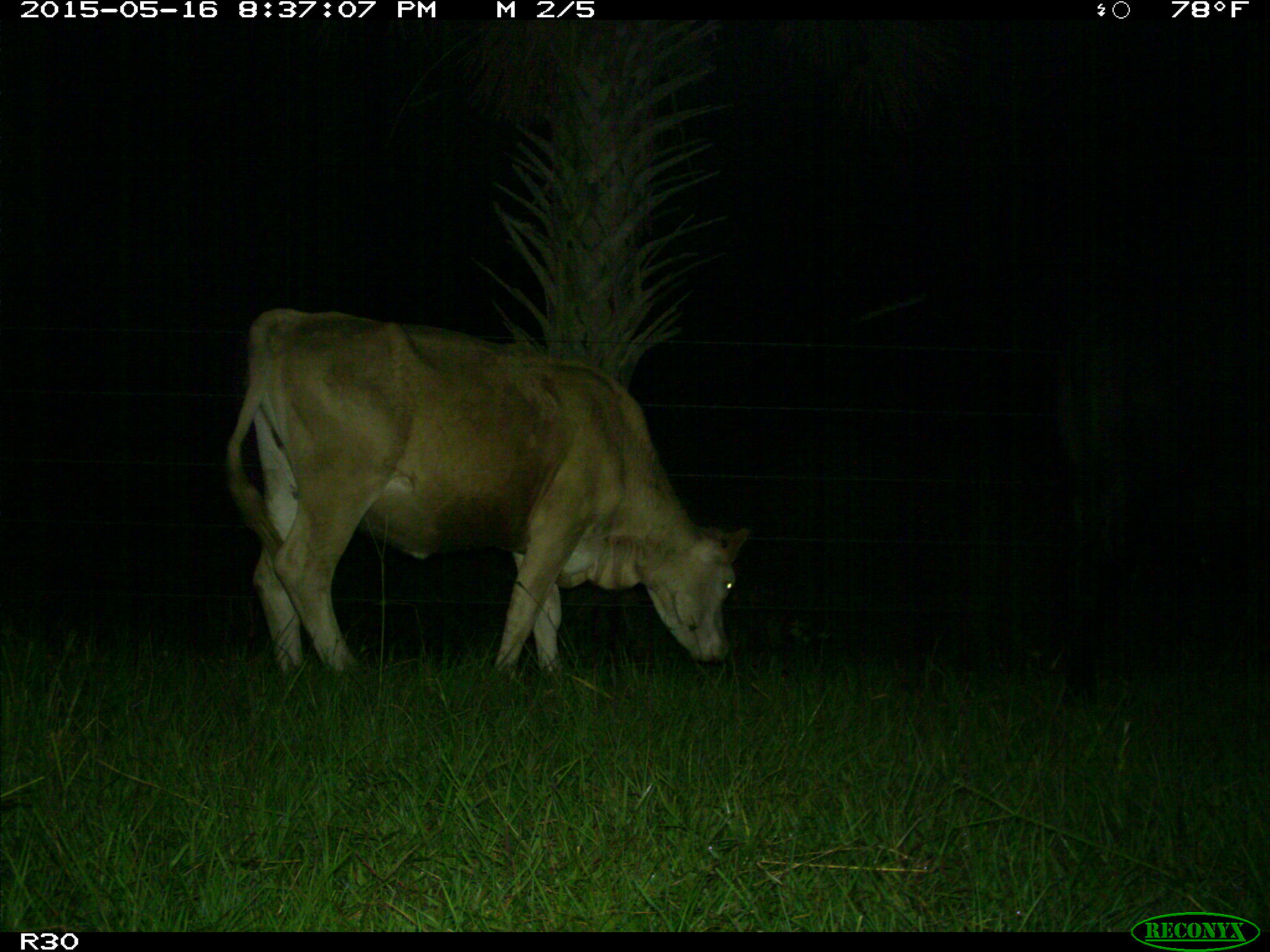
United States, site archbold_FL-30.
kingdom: Animalia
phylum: Chordata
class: Mammalia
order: Artiodactyla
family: Bovidae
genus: Bos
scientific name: Bos taurus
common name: domestic cow